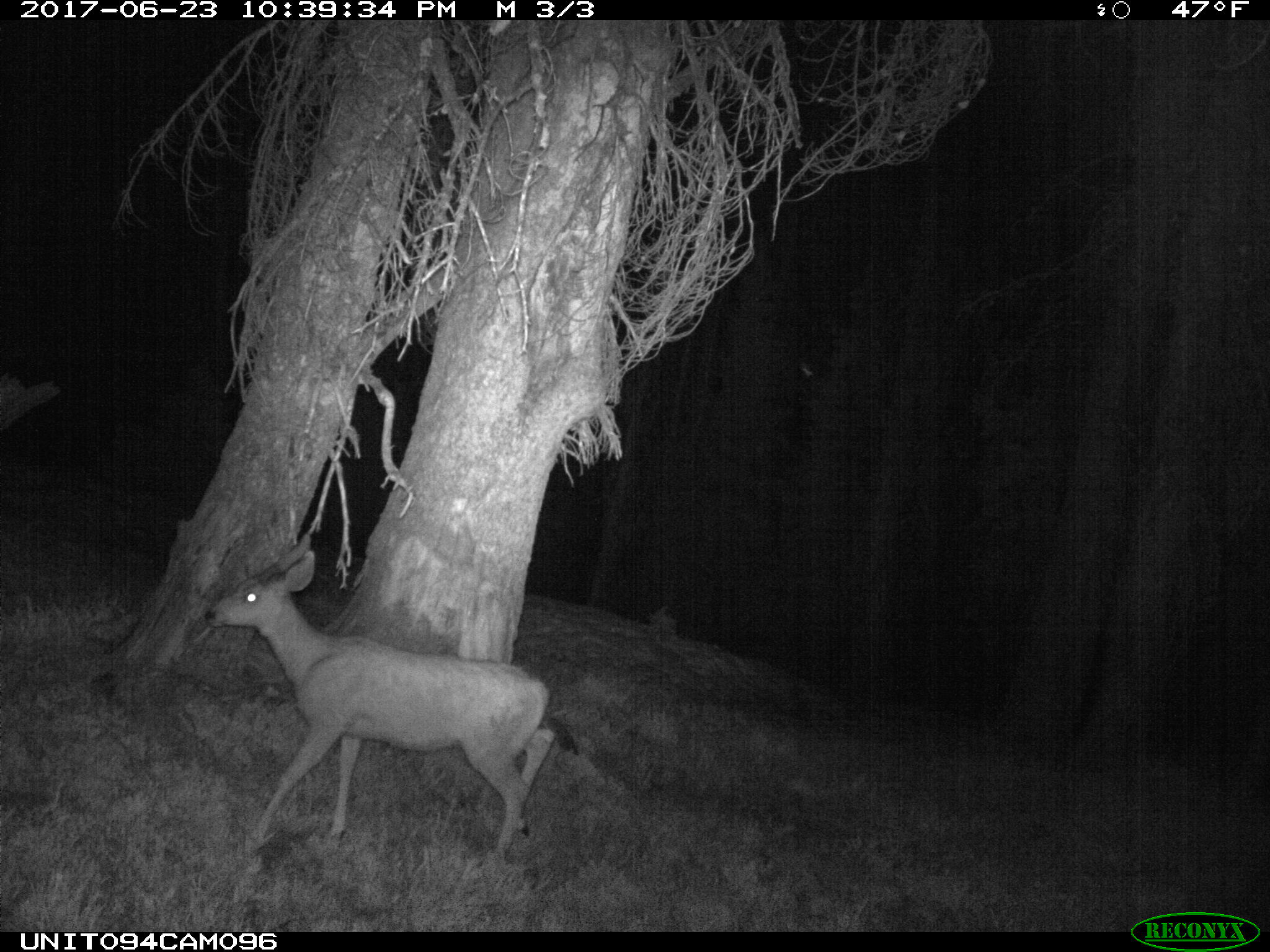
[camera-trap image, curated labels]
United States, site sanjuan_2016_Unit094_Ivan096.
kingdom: Animalia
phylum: Chordata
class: Mammalia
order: Artiodactyla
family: Cervidae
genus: Odocoileus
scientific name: Odocoileus hemionus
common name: mule deer